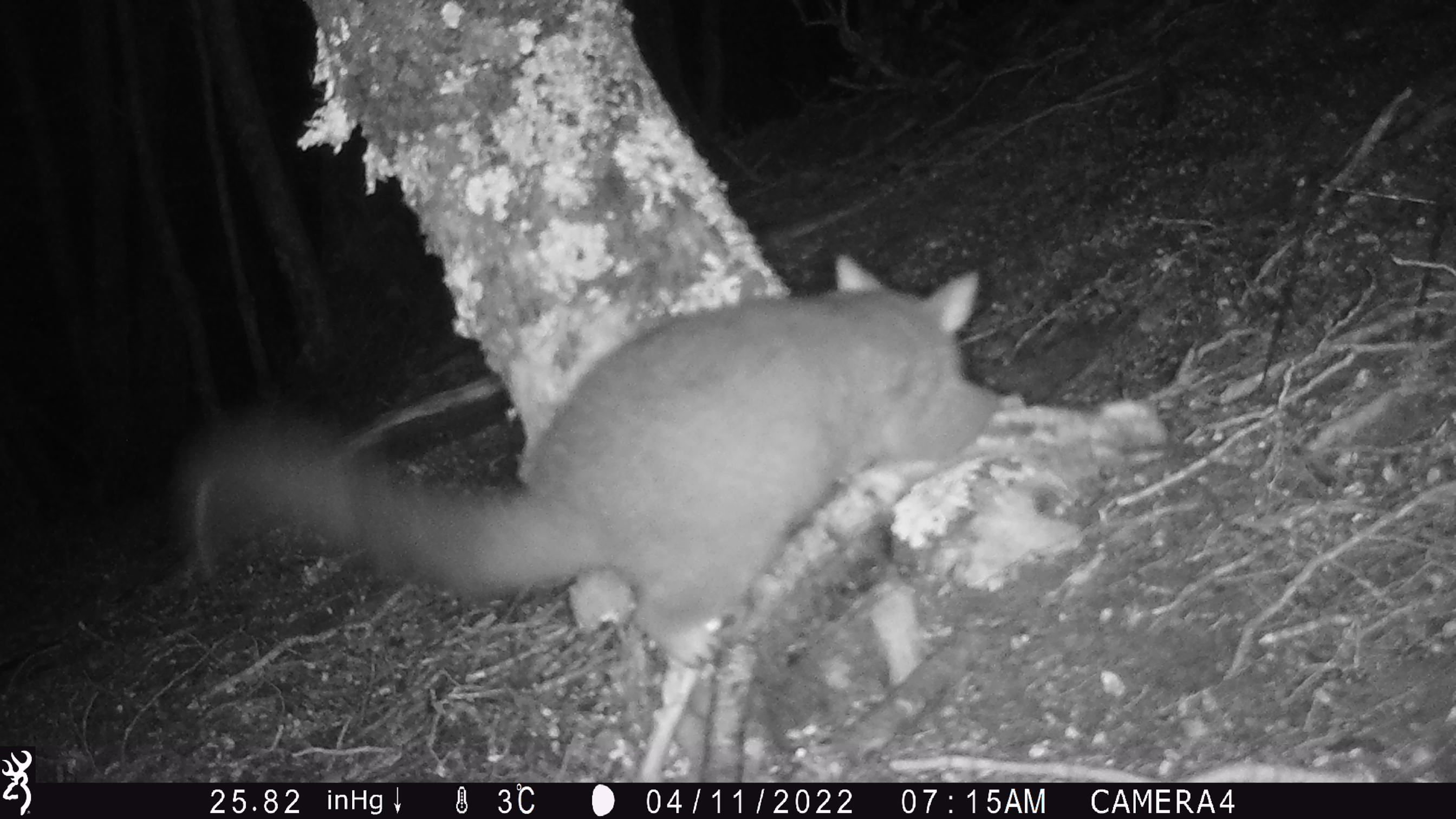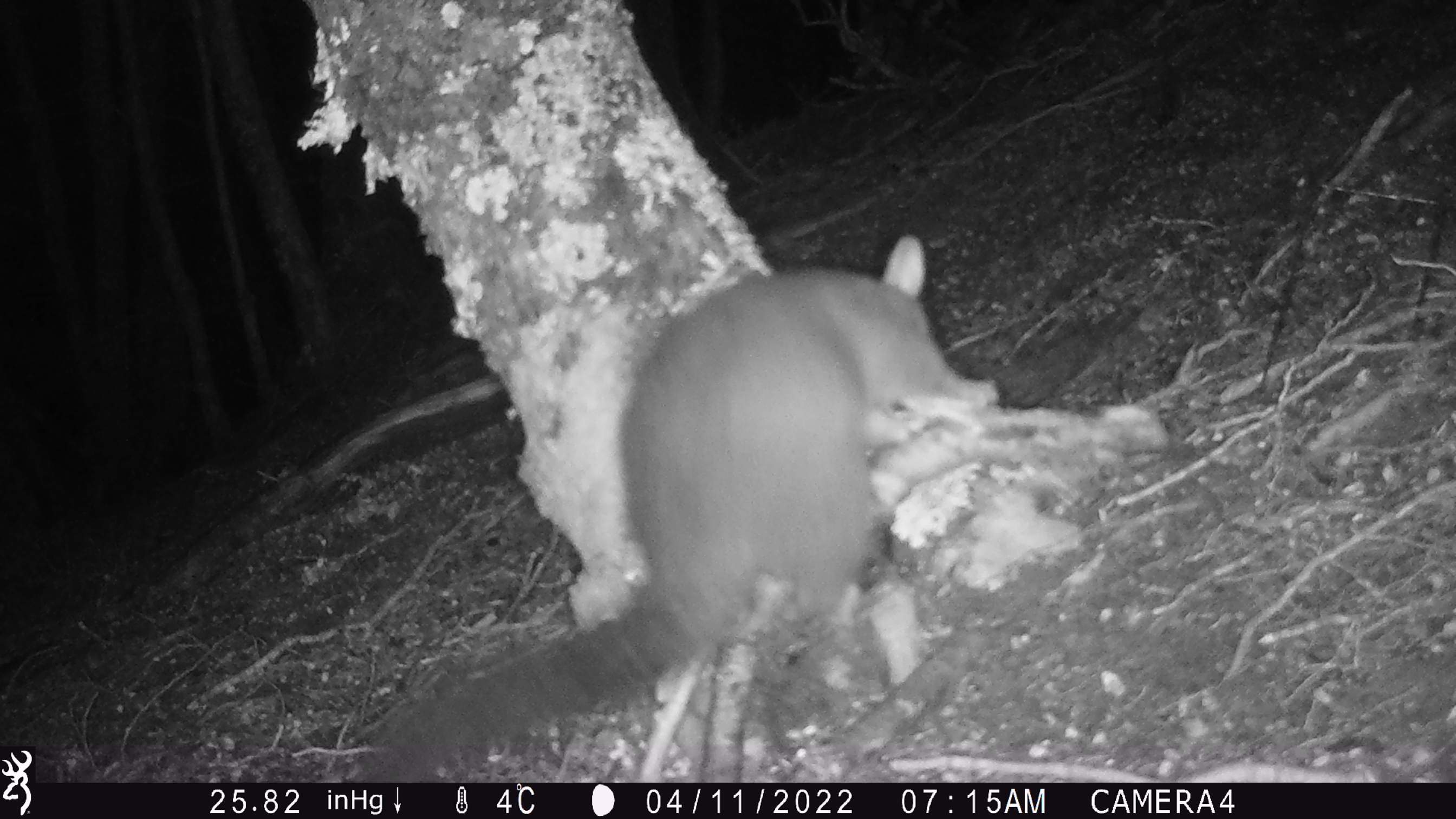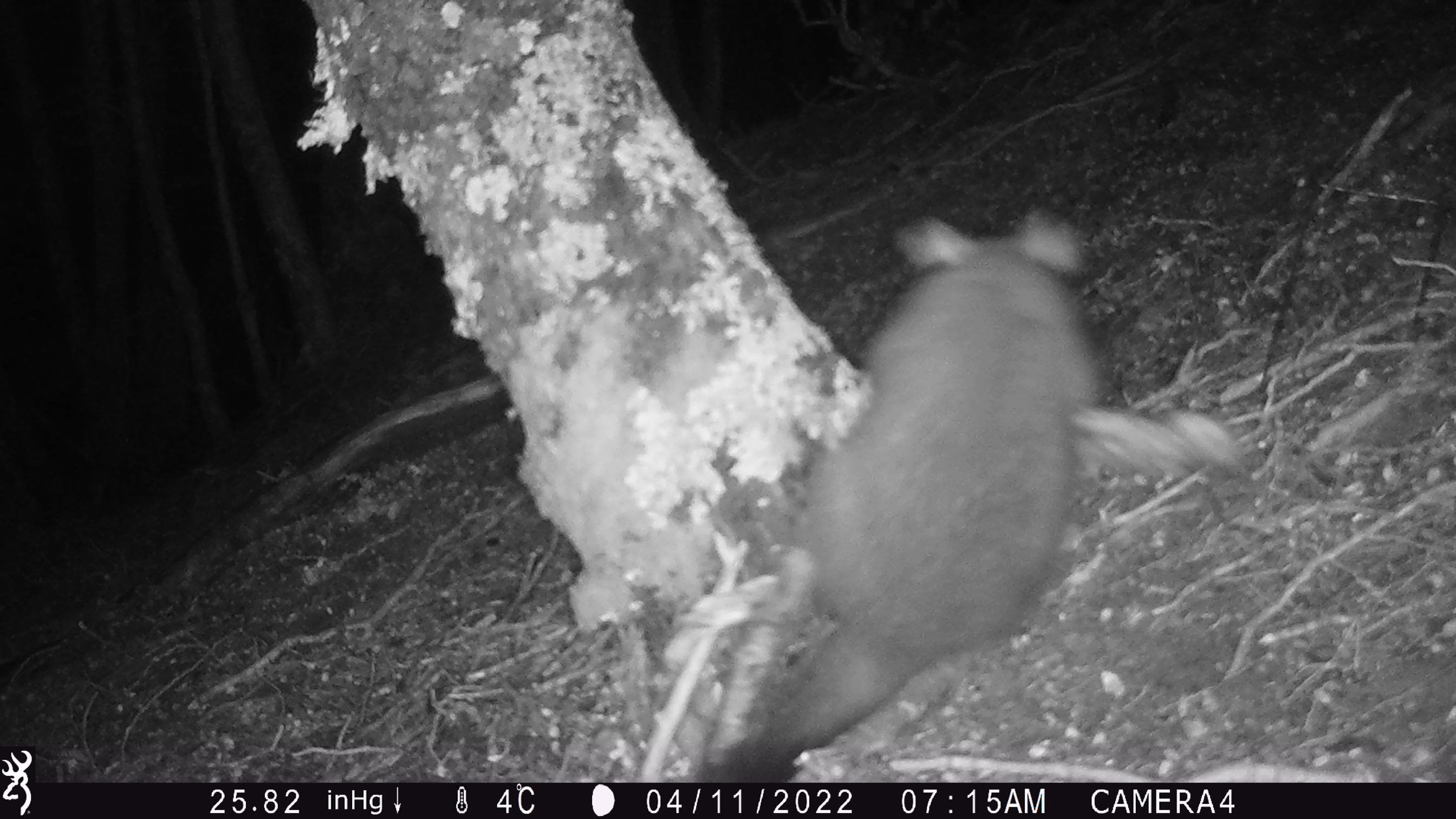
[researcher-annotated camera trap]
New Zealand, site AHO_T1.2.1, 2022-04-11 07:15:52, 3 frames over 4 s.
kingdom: Animalia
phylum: Chordata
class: Mammalia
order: Diprotodontia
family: Phalangeridae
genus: Trichosurus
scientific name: Trichosurus vulpecula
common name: common brushtail possum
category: possum